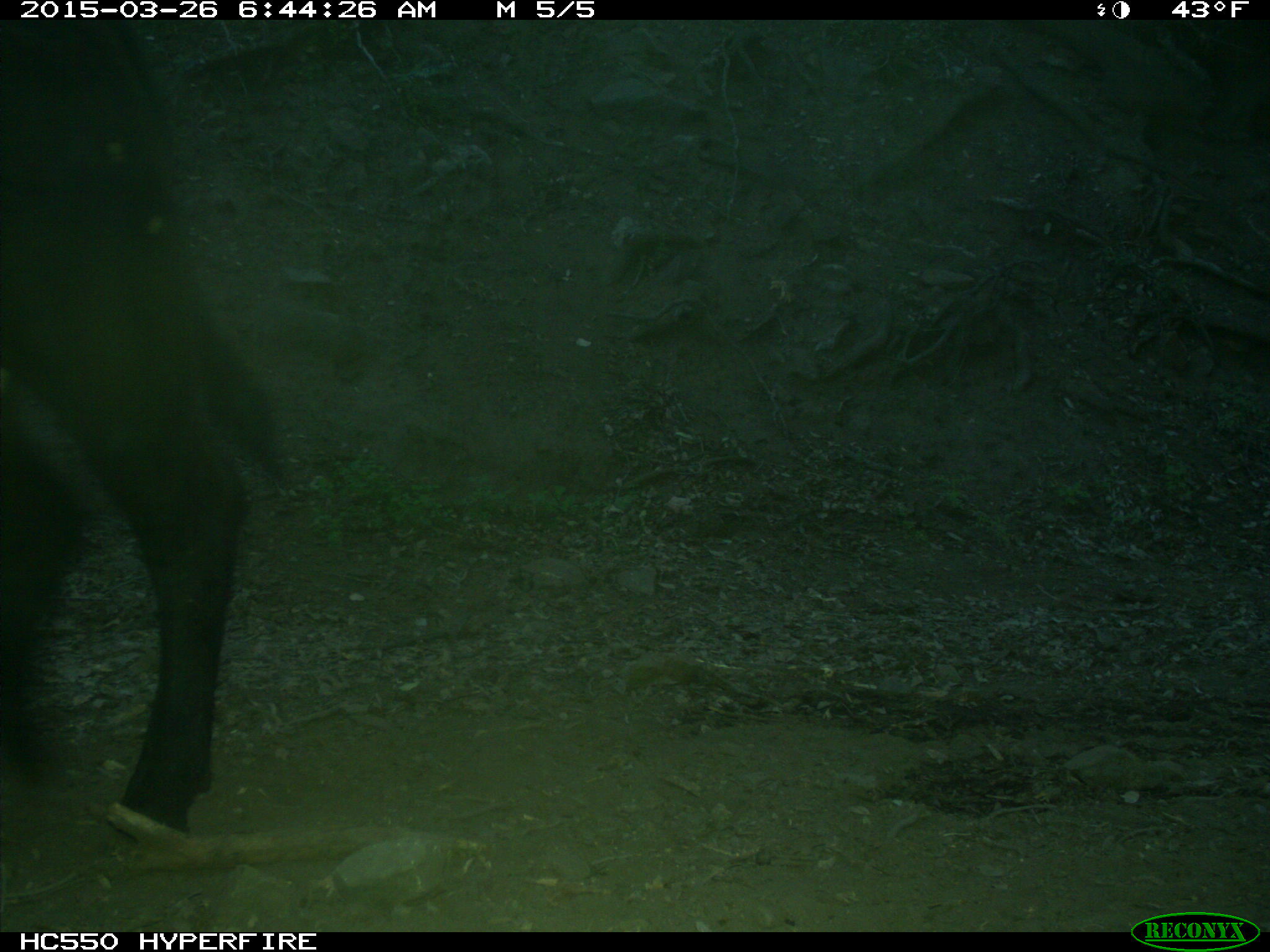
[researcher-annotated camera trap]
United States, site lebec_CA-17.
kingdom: Animalia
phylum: Chordata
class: Mammalia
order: Artiodactyla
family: Bovidae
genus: Bos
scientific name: Bos taurus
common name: domestic cow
Bos taurus (domestic cow).